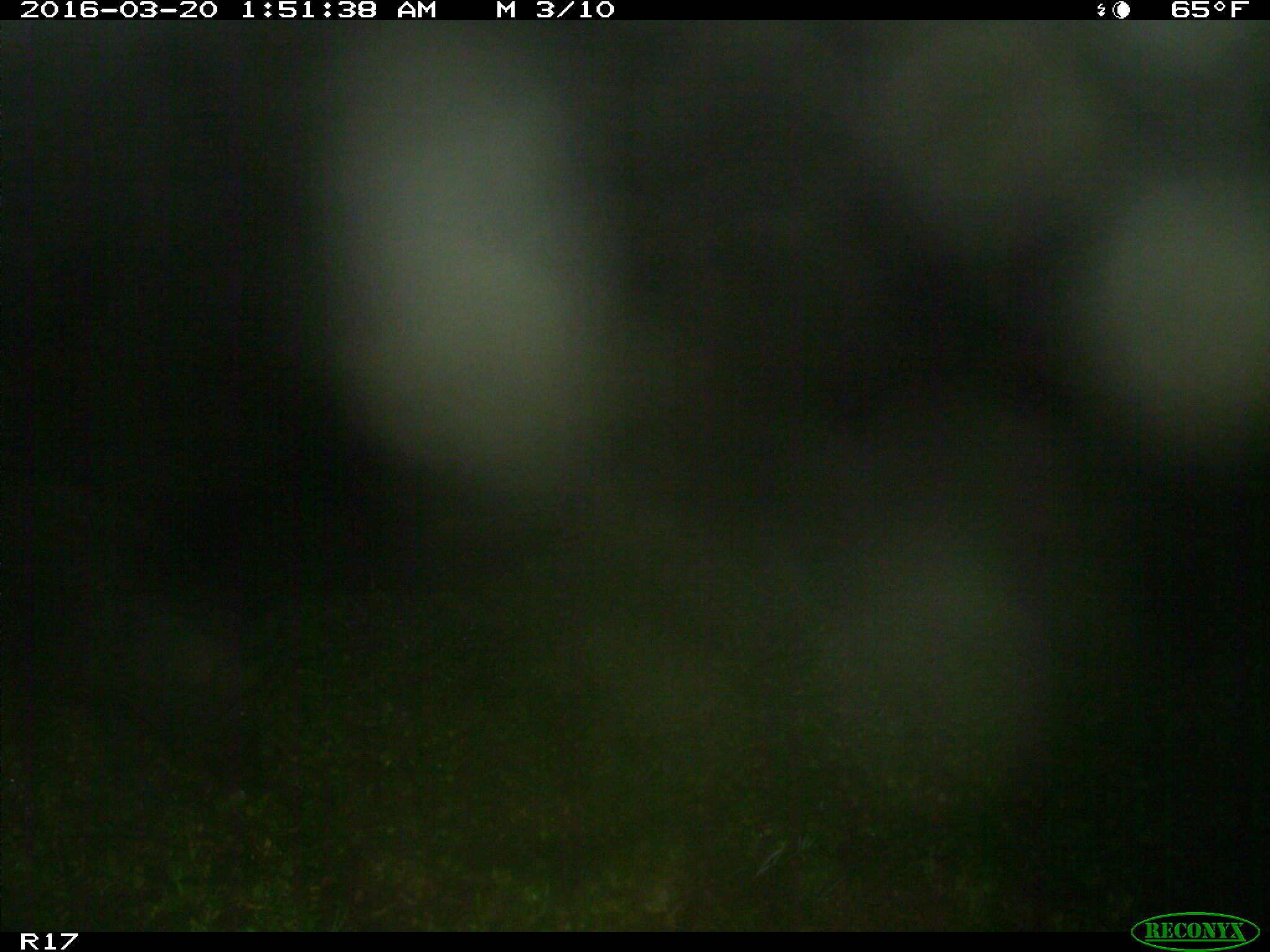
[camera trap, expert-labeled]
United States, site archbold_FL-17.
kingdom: Animalia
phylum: Chordata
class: Mammalia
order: Artiodactyla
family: Suidae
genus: Sus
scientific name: Sus scrofa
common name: wild boar